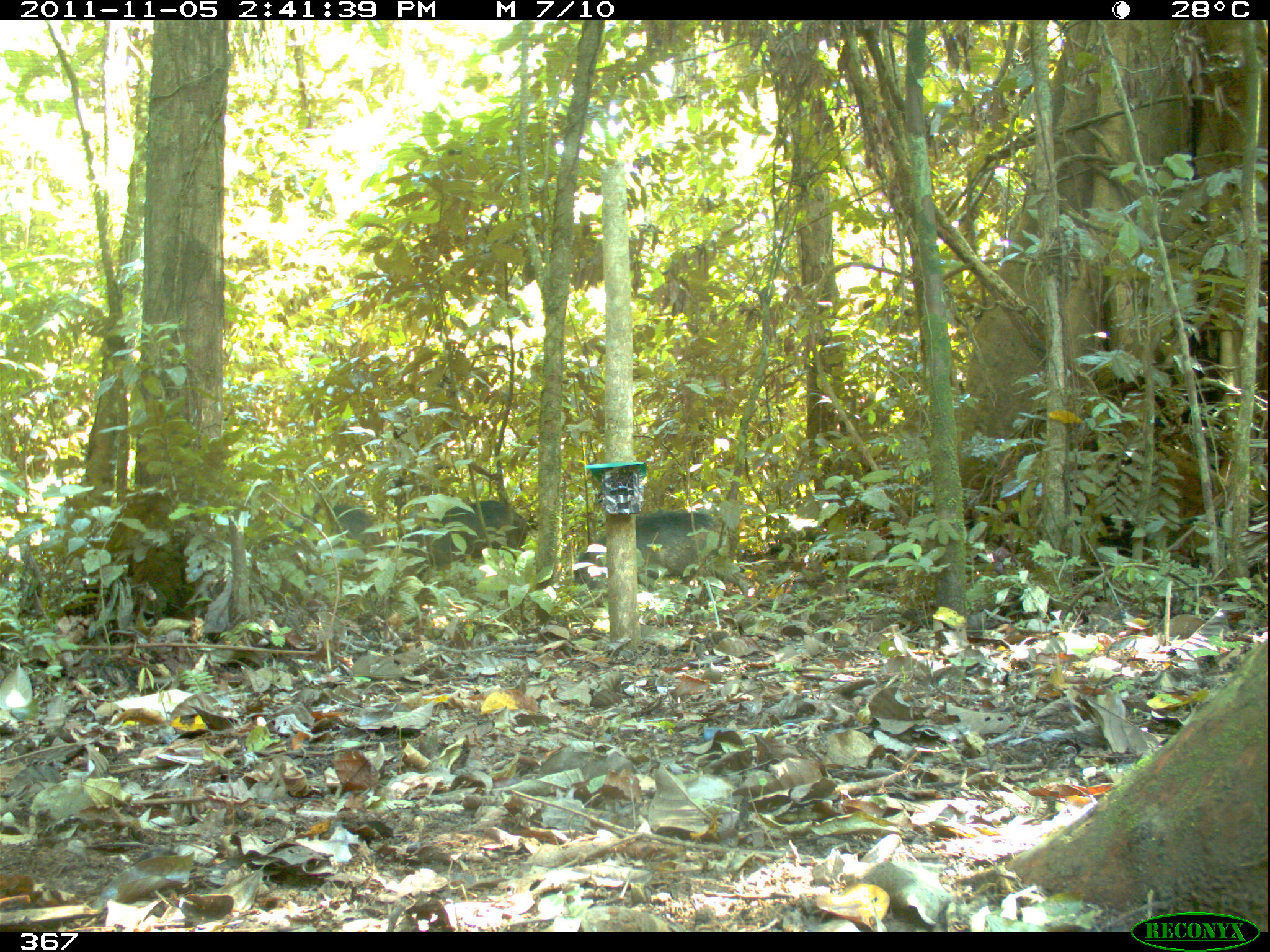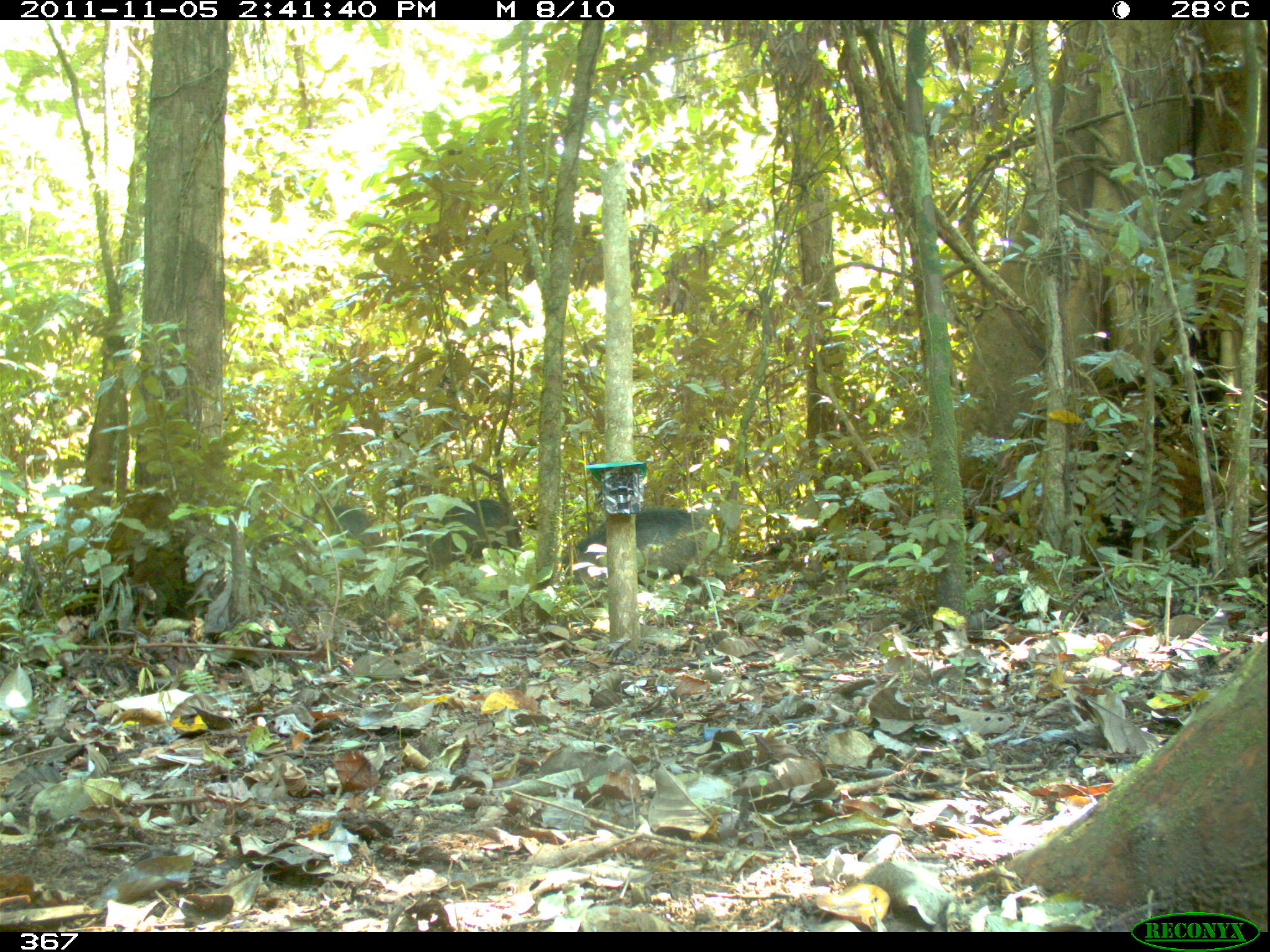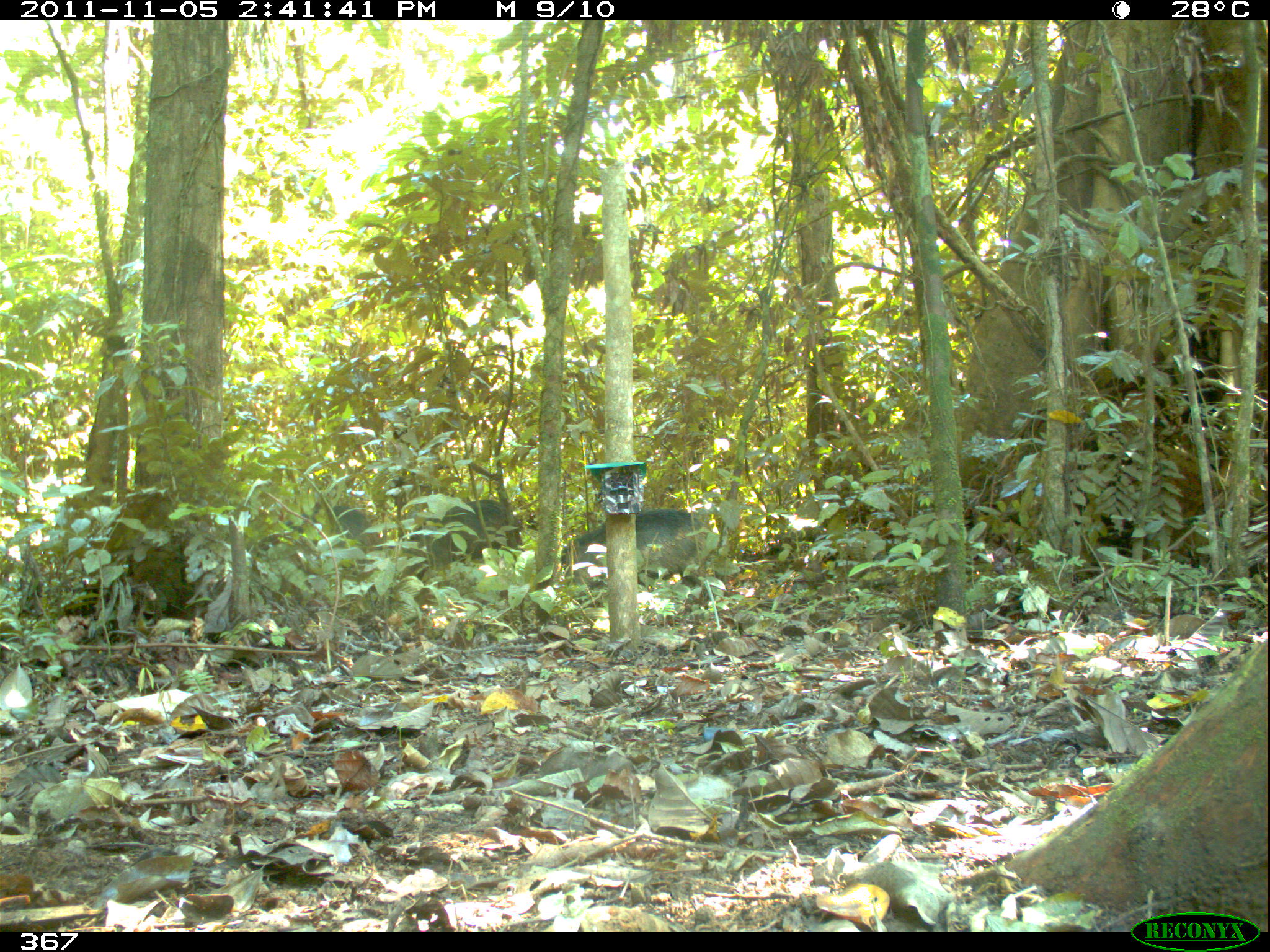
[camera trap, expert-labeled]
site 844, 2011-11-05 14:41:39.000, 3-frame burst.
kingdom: Animalia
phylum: Chordata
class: Mammalia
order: Artiodactyla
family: Tayassuidae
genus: Tayassu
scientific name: Tayassu pecari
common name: white-lipped peccary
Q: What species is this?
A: Tayassu pecari (white-lipped peccary).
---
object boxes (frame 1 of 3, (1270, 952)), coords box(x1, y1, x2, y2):
tayassu pecari: box(568, 509, 757, 608); box(400, 499, 534, 578); box(276, 490, 386, 570)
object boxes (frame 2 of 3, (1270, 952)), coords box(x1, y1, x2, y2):
tayassu pecari: box(561, 508, 720, 600); box(264, 489, 391, 576); box(401, 498, 523, 581)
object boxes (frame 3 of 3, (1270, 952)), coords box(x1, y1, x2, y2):
tayassu pecari: box(562, 507, 715, 601); box(406, 498, 523, 576); box(256, 503, 387, 571)